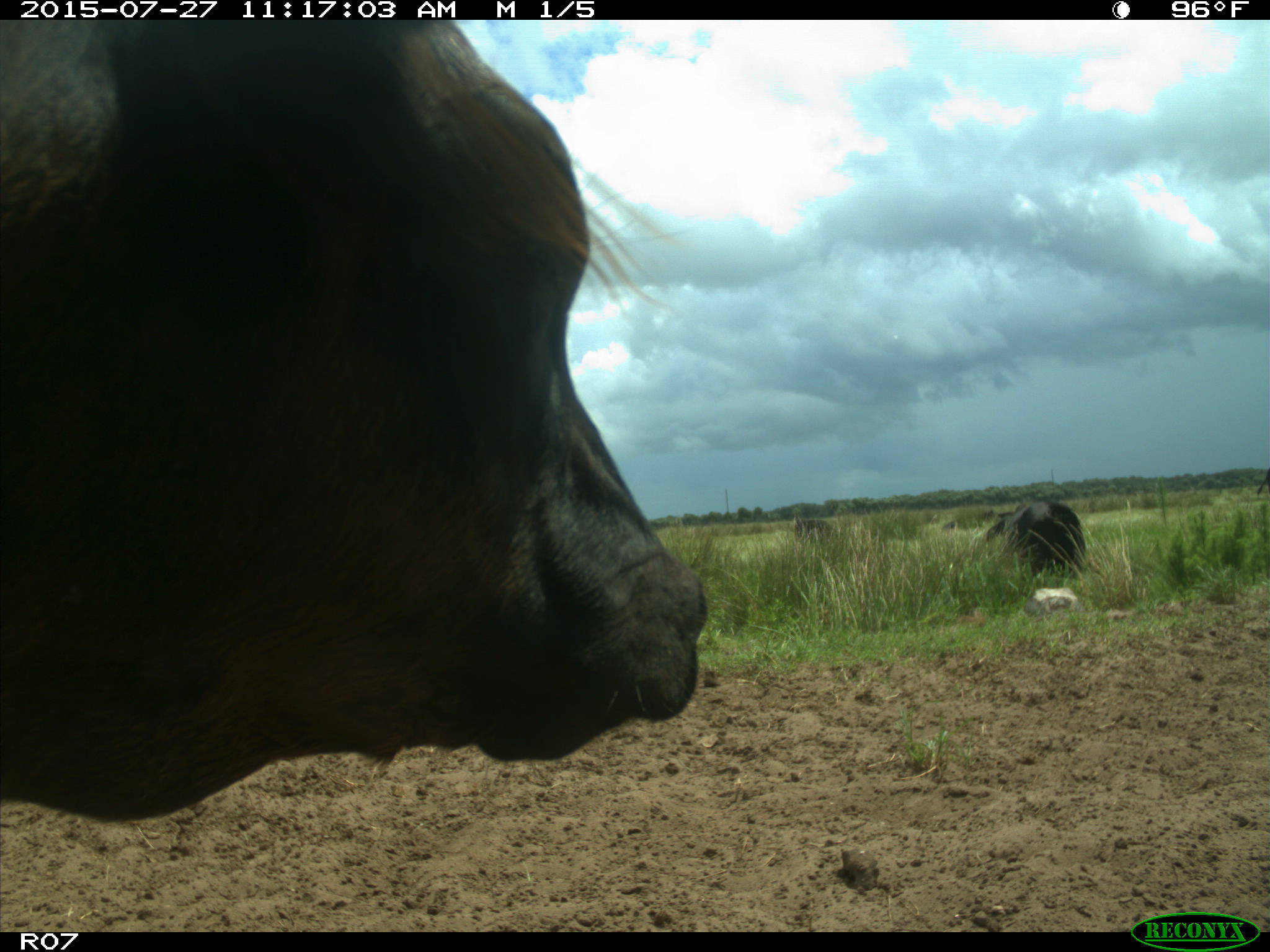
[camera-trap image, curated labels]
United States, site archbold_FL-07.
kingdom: Animalia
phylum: Chordata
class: Mammalia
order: Artiodactyla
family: Bovidae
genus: Bos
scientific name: Bos taurus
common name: domestic cow